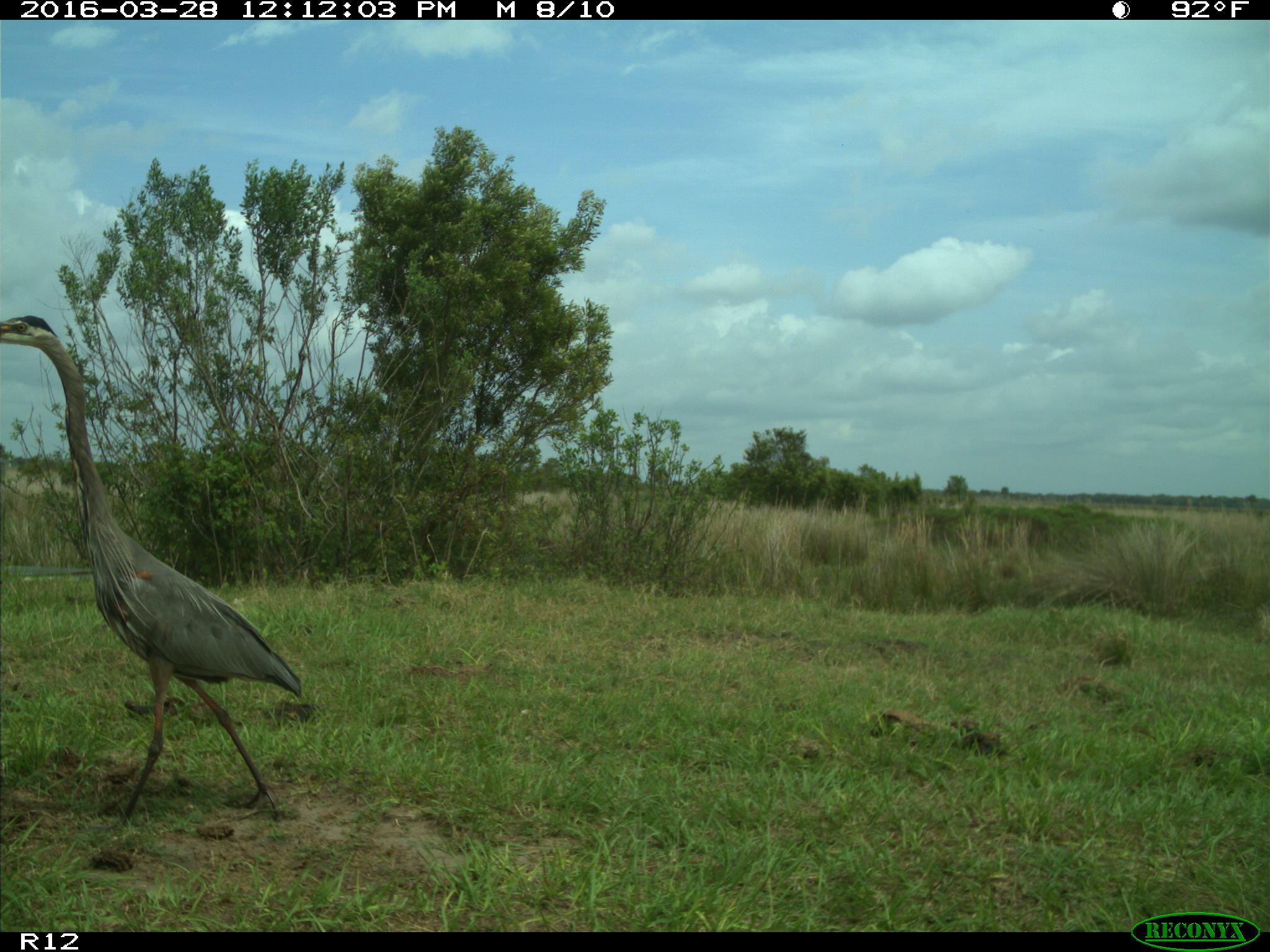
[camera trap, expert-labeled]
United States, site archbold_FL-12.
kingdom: Animalia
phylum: Chordata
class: Mammalia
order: Artiodactyla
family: Suidae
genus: Sus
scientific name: Sus scrofa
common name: wild boar